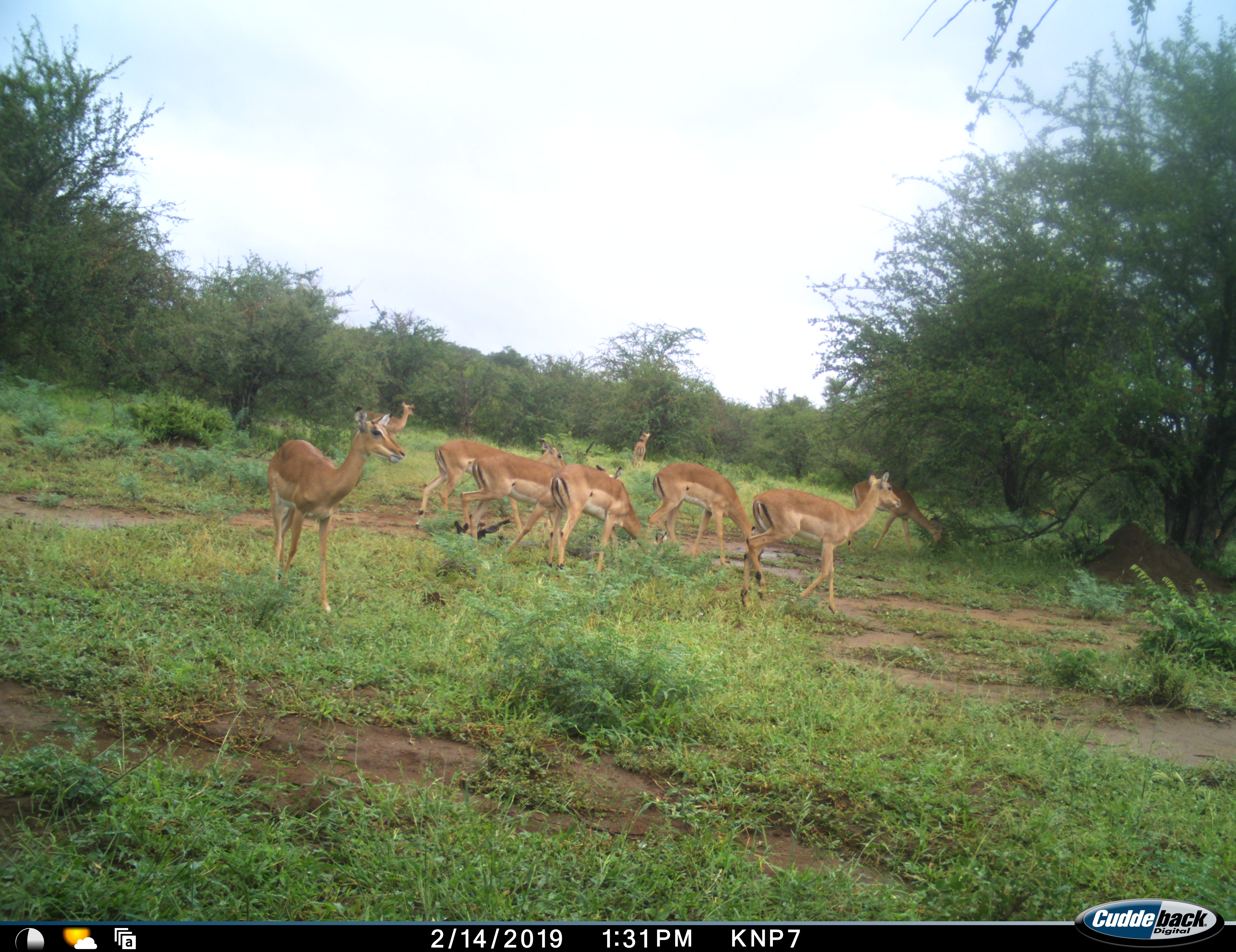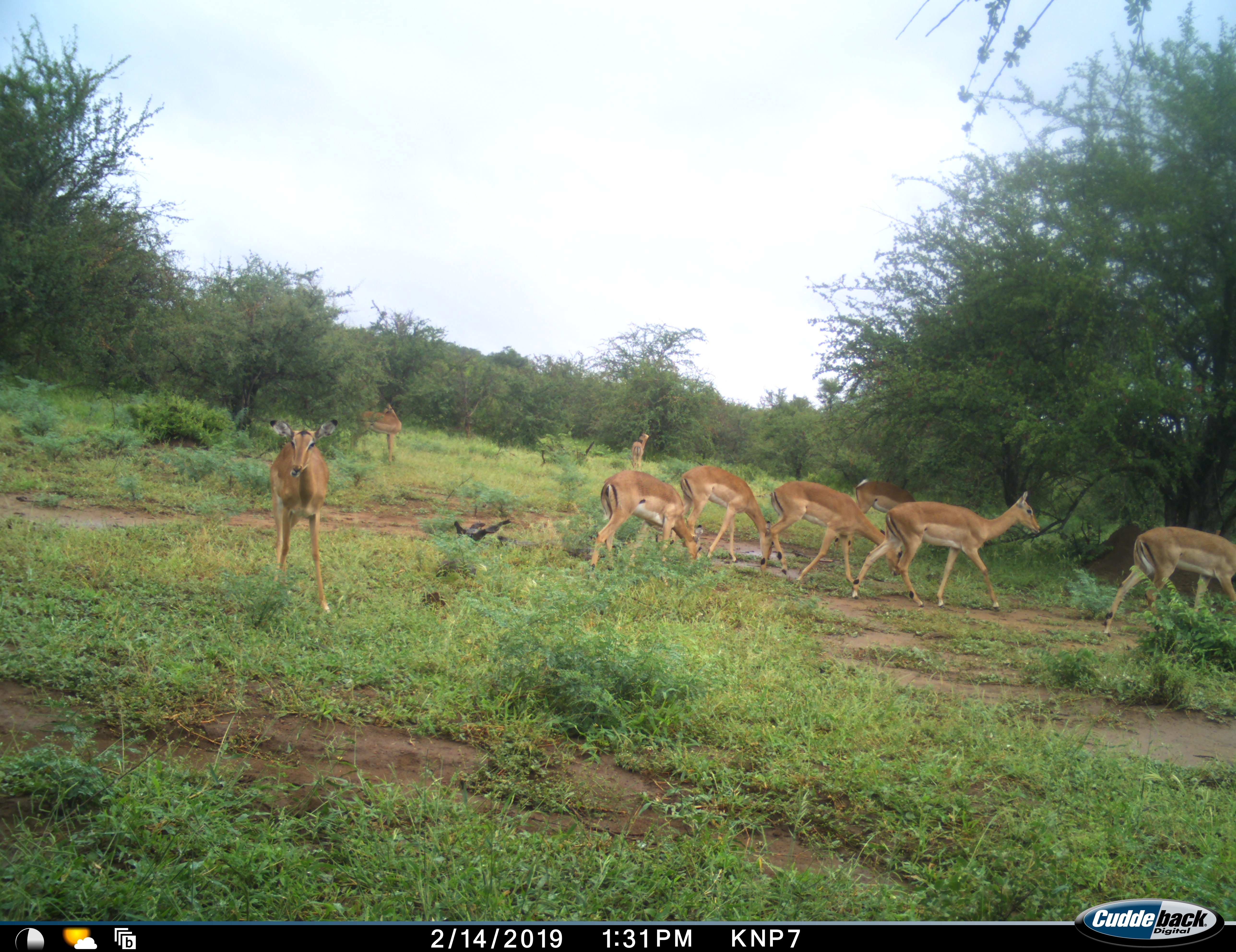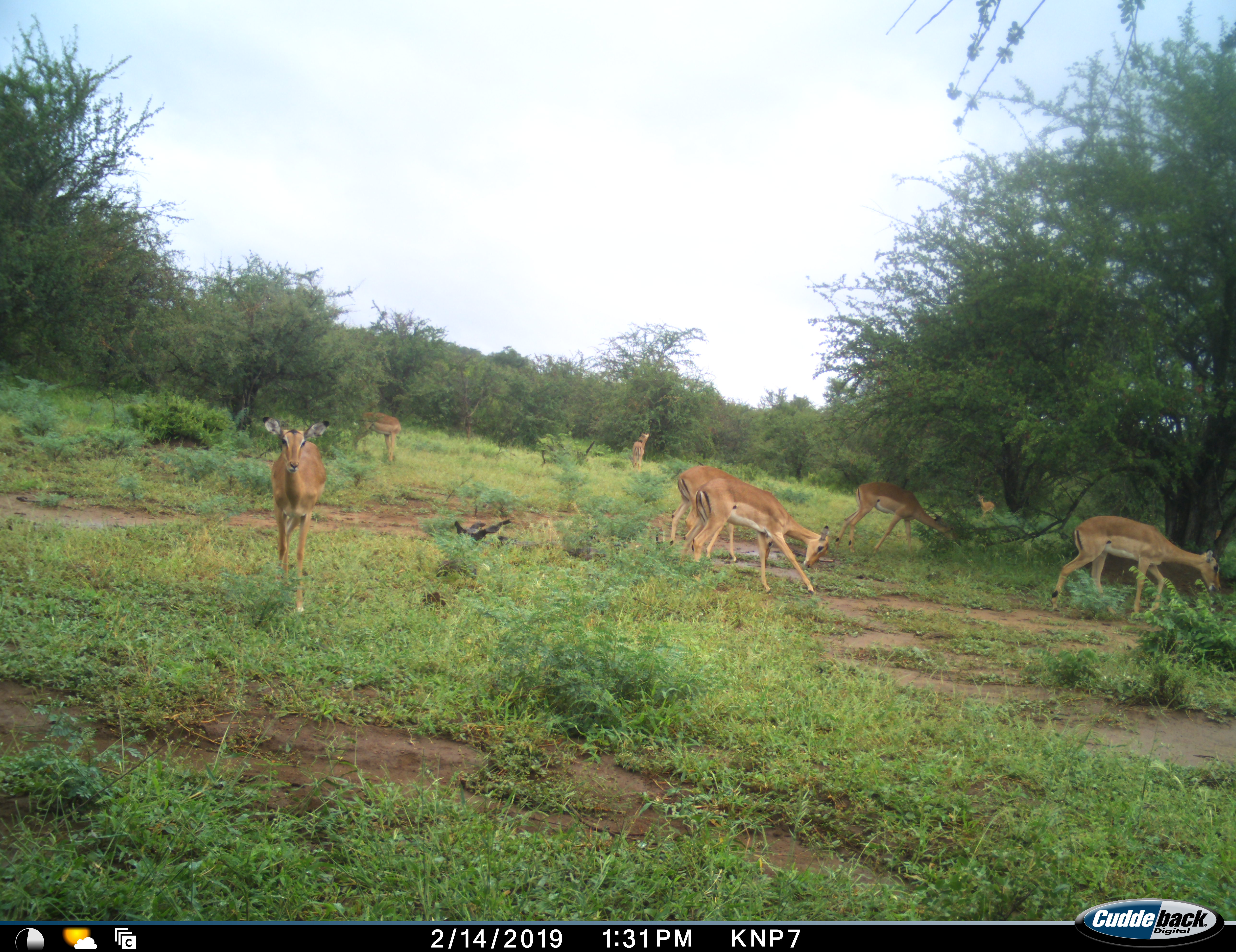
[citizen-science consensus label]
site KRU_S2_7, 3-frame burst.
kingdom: Animalia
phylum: Chordata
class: Mammalia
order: Artiodactyla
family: Bovidae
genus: Aepyceros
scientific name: Aepyceros melampus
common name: impala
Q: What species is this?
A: Impala (Aepyceros melampus).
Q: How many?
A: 9.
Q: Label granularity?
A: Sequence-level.